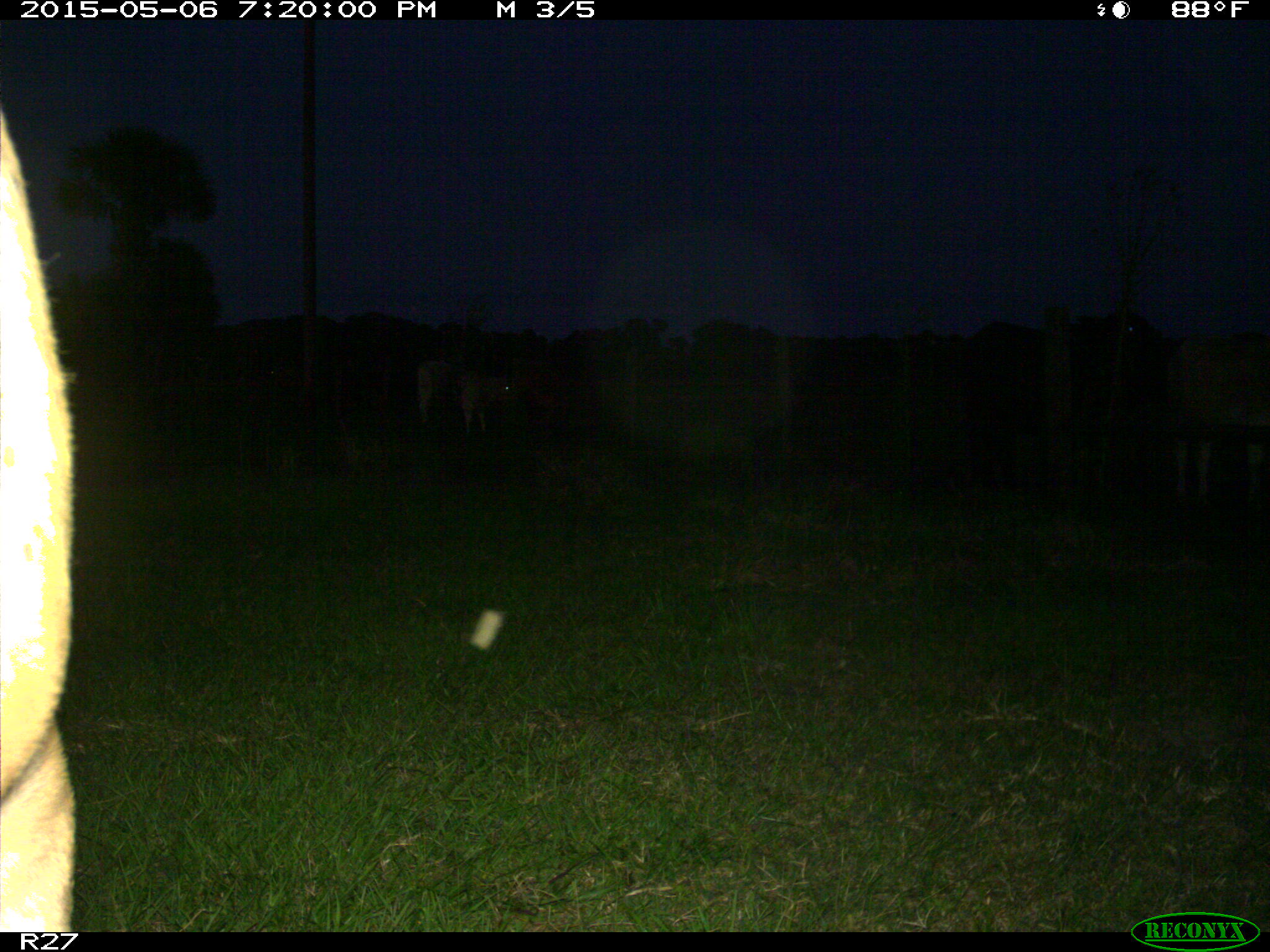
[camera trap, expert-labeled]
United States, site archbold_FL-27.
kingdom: Animalia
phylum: Chordata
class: Mammalia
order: Artiodactyla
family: Bovidae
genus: Bos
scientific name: Bos taurus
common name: domestic cow